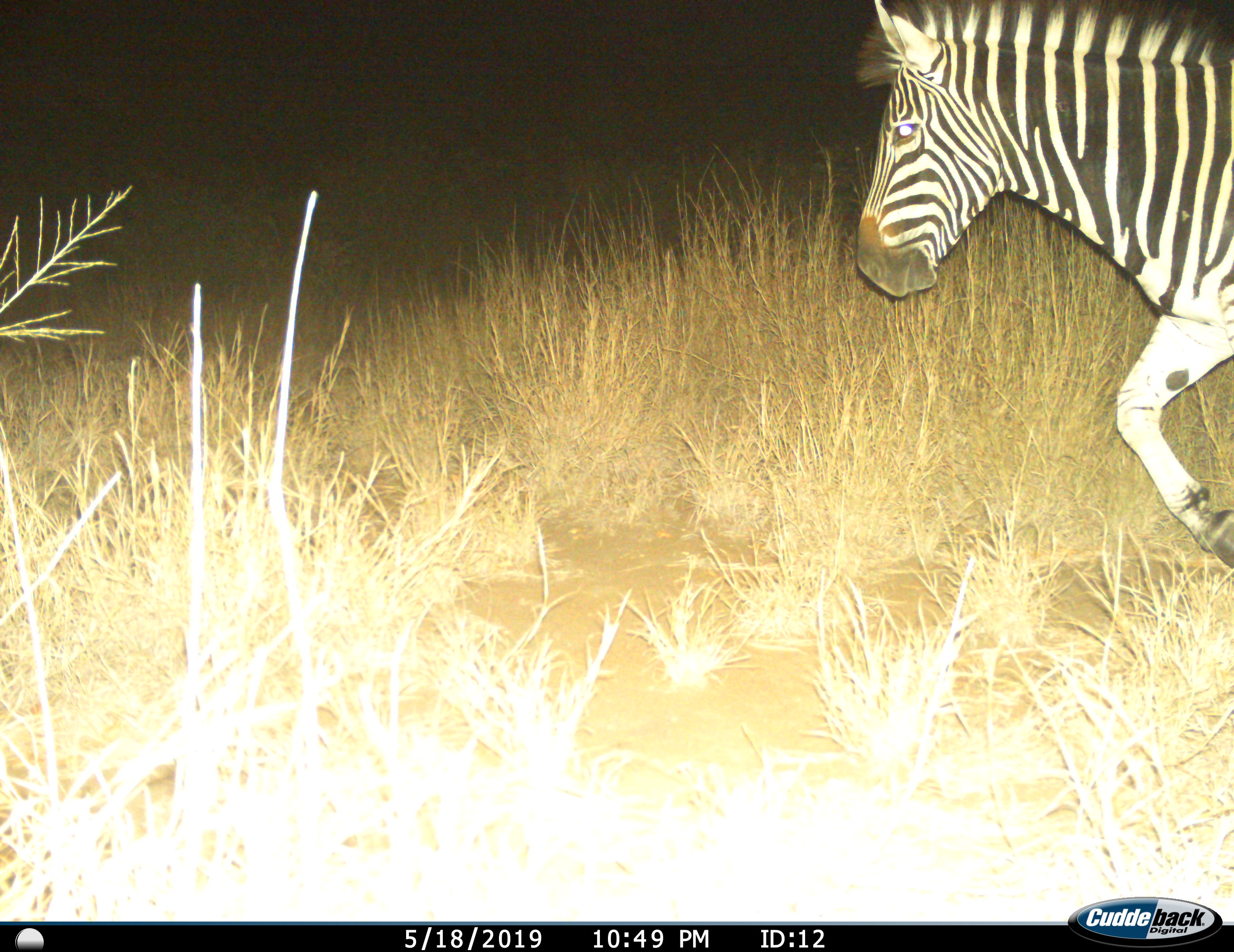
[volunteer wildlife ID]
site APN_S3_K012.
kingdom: Animalia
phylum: Chordata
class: Mammalia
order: Perissodactyla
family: Equidae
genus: Equus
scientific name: Equus quagga burchellii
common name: burchell's zebra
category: zebraburchells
Zebraburchells (burchell's zebra) (Equus quagga burchellii), count 1. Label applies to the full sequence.